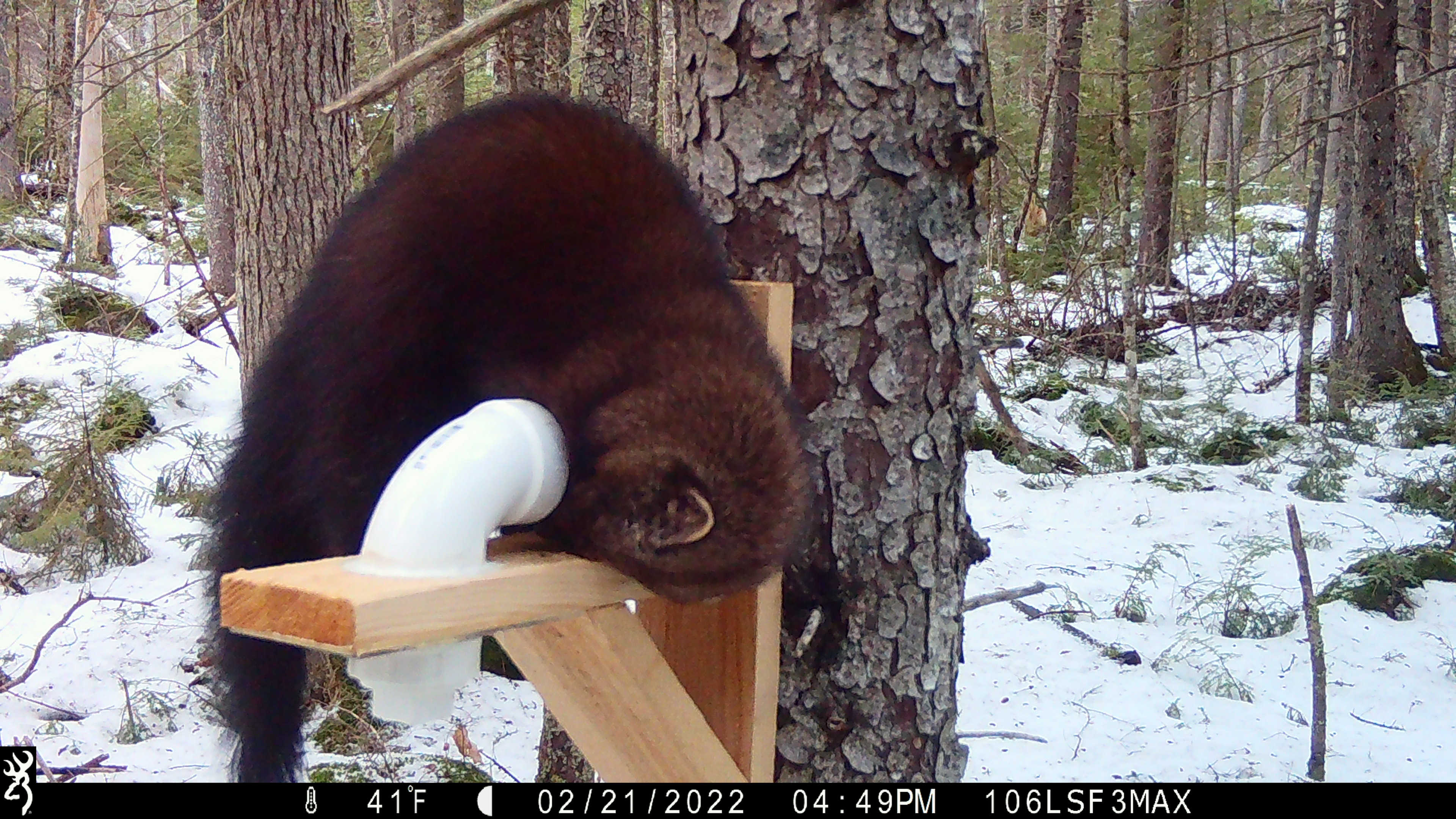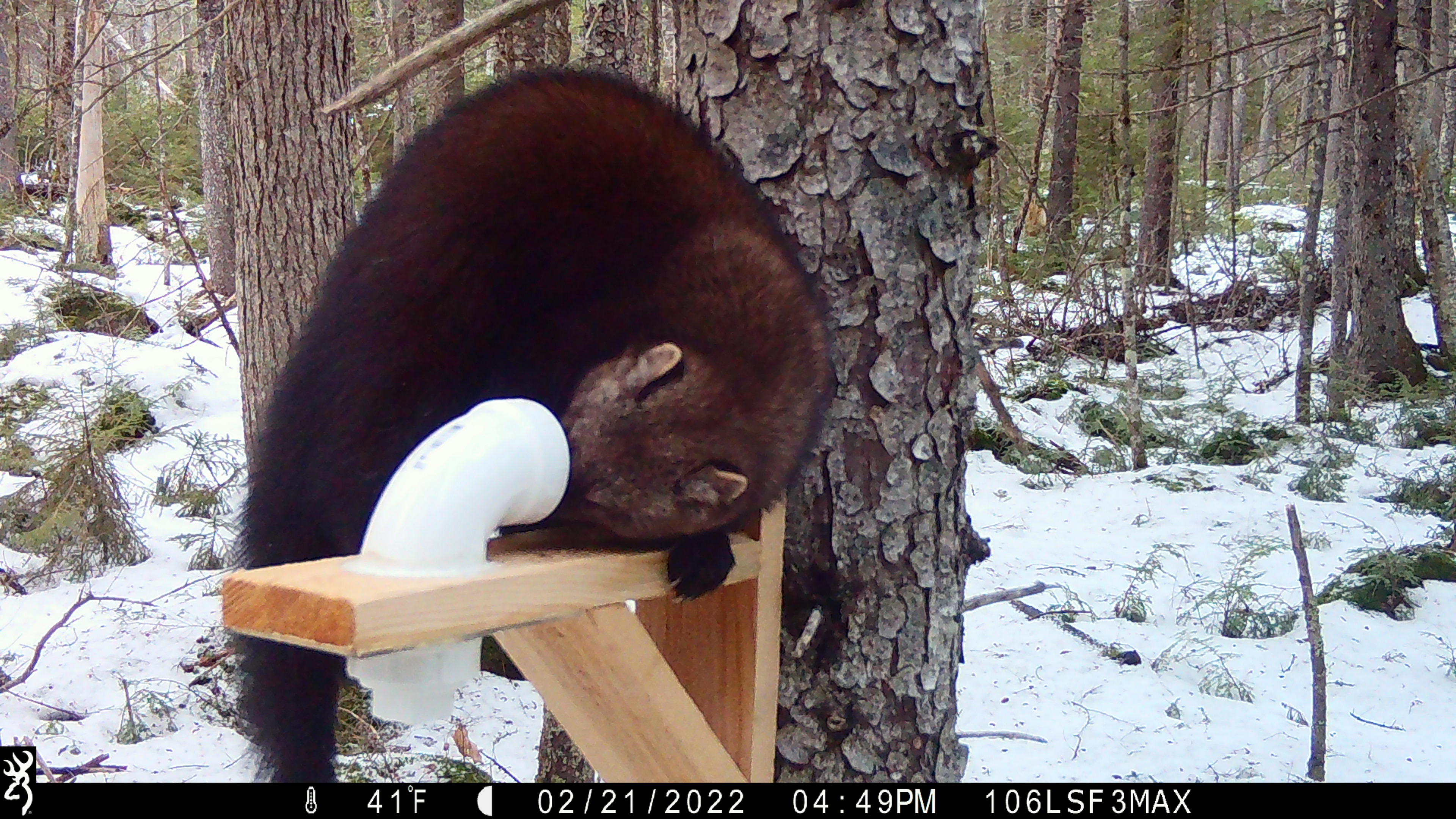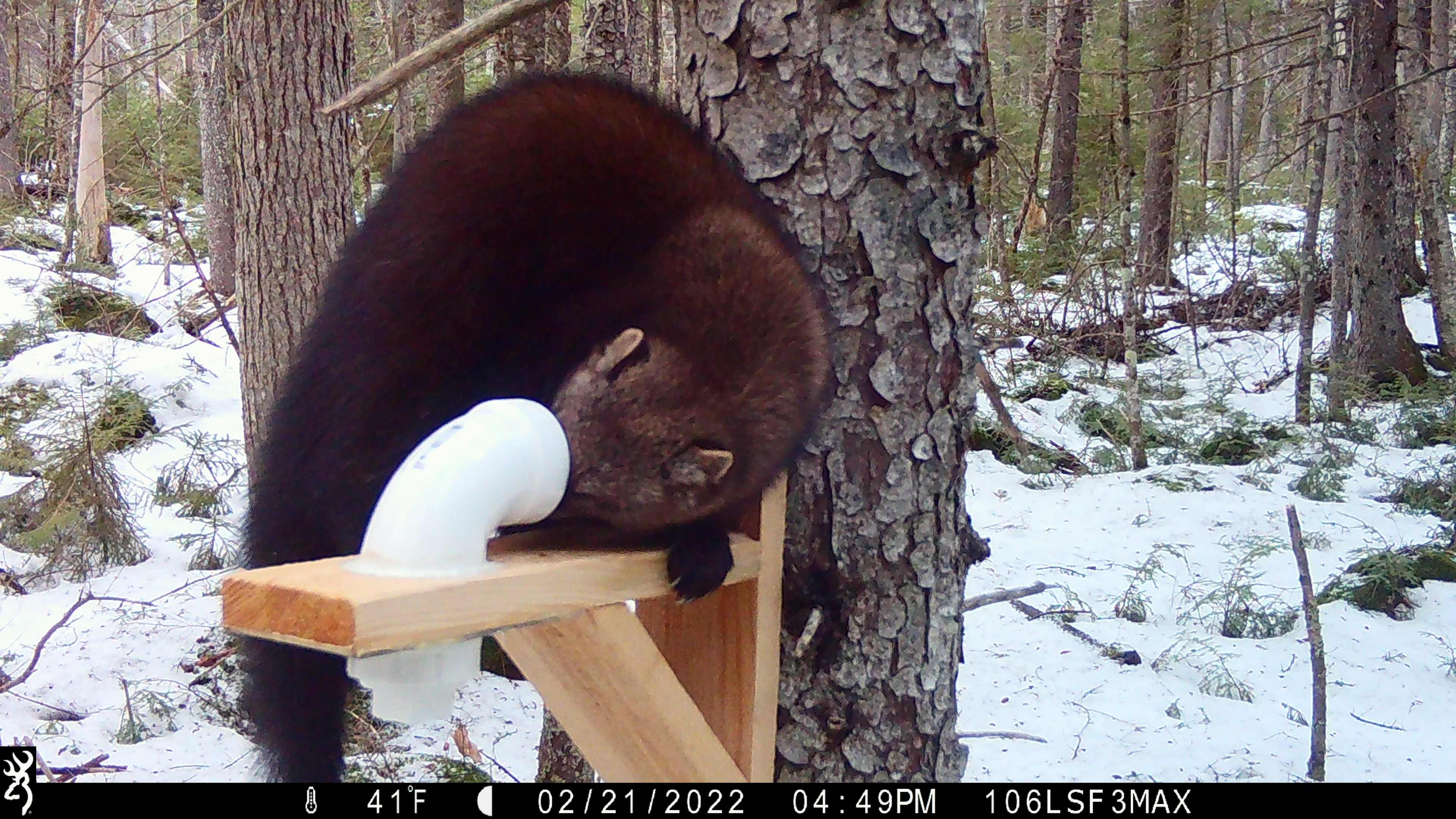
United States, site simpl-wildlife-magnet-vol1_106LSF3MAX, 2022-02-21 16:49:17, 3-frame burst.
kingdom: Animalia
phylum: Chordata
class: Mammalia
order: Carnivora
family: Mustelidae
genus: Pekania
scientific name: Pekania pennanti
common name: fisher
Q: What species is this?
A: Fisher (Pekania pennanti).